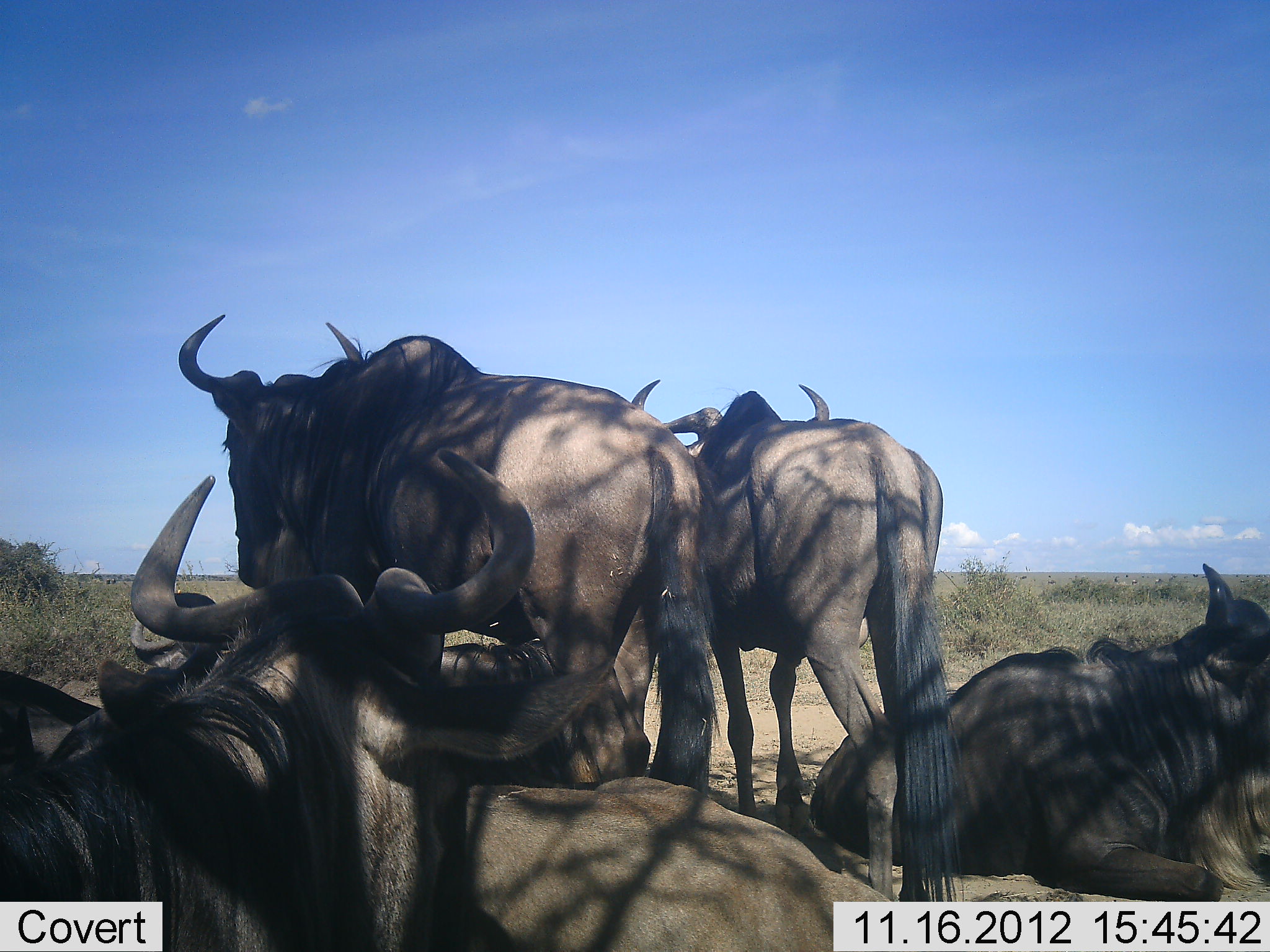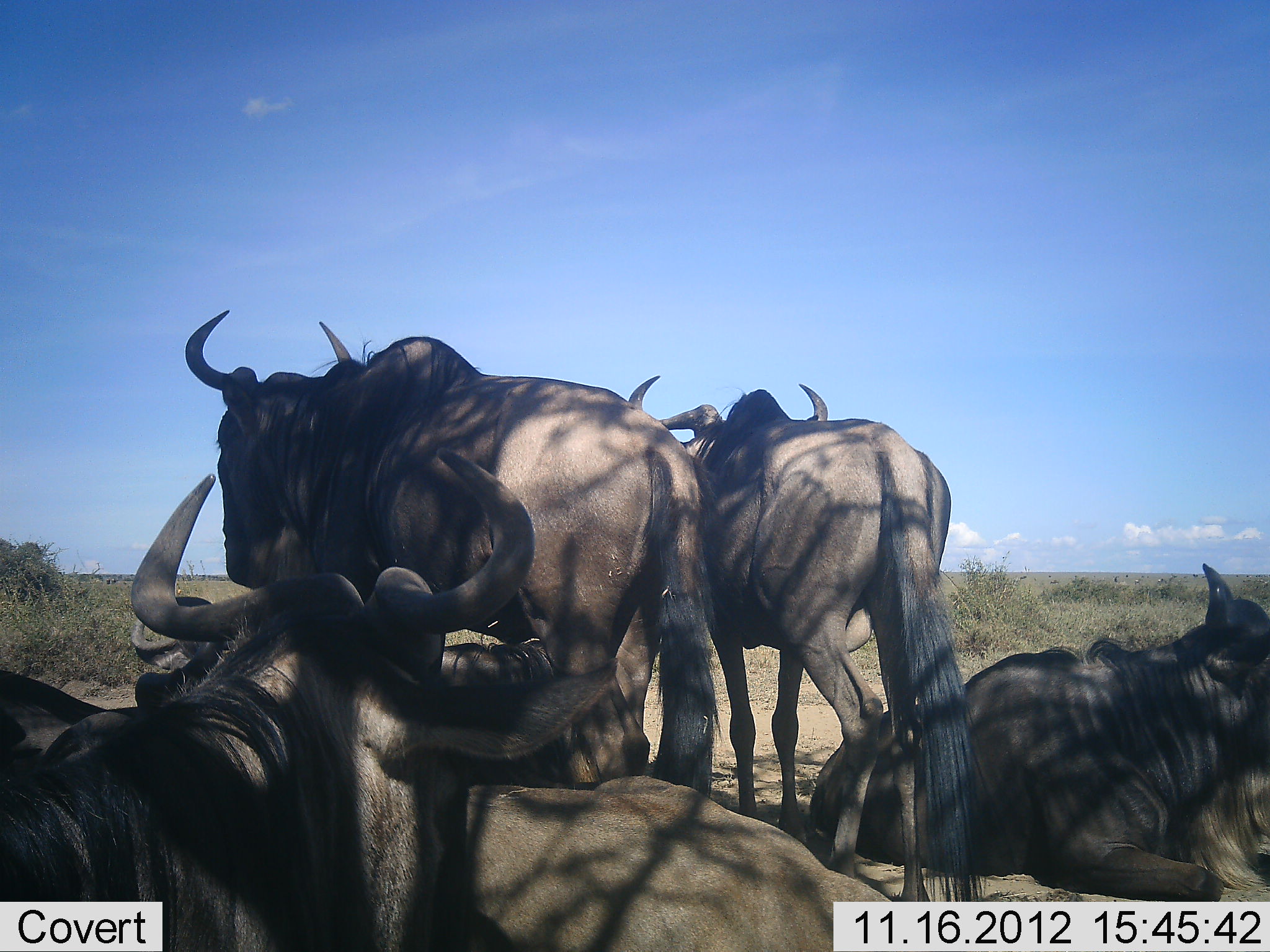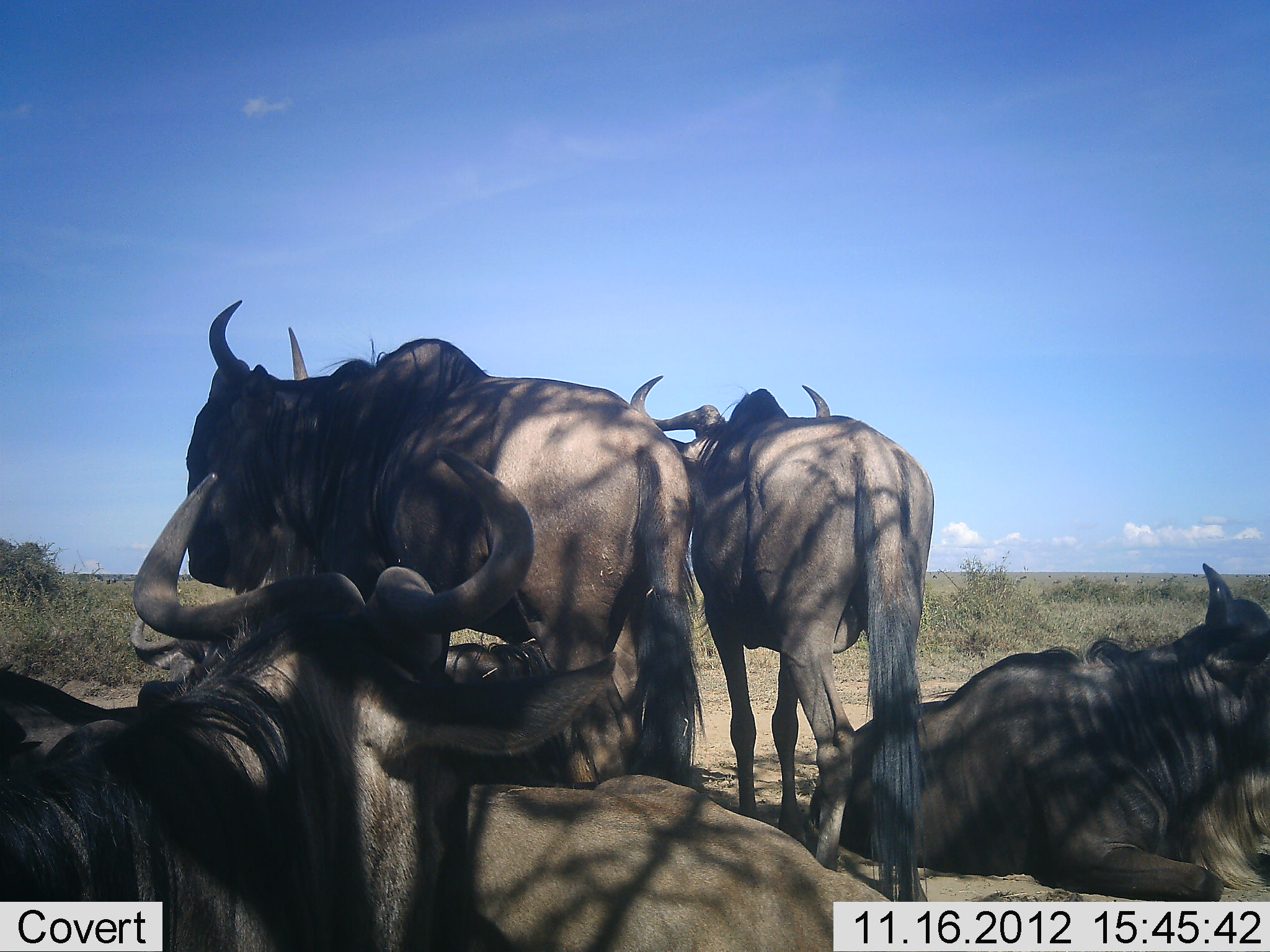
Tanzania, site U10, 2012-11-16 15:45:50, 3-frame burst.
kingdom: Animalia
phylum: Chordata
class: Mammalia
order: Artiodactyla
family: Bovidae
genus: Connochaetes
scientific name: Connochaetes taurinus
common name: blue wildebeest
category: wildebeest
Wildebeest (blue wildebeest) (Connochaetes taurinus), count 6. Behavior (volunteer vote fractions): standing 100%, resting 100%, moving 0%, interacting 0%. Young present (vote fraction): 0%. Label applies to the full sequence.